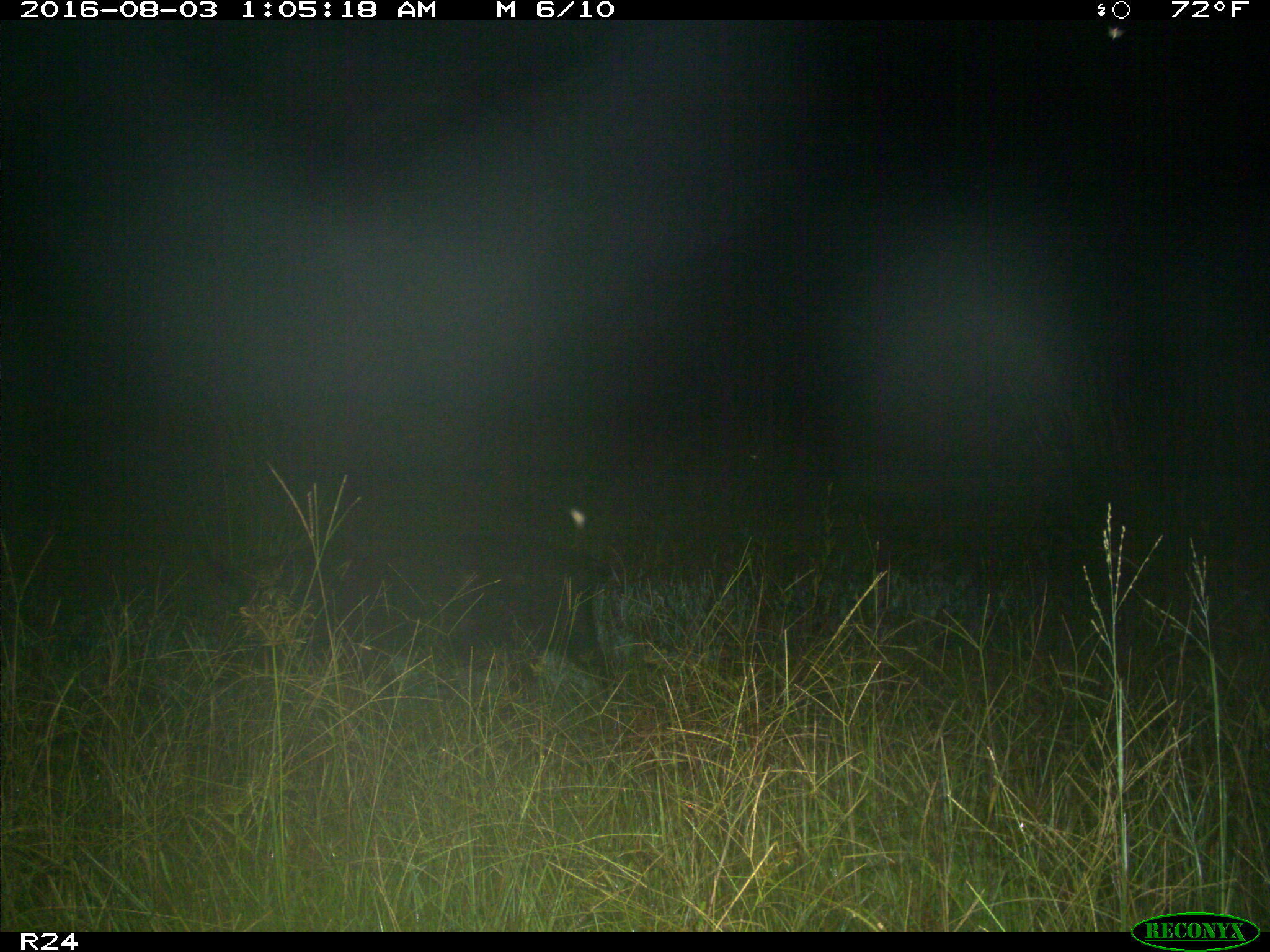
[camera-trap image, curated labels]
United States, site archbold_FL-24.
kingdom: Animalia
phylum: Chordata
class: Mammalia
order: Artiodactyla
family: Suidae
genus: Sus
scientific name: Sus scrofa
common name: wild boar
Sus scrofa (wild boar).